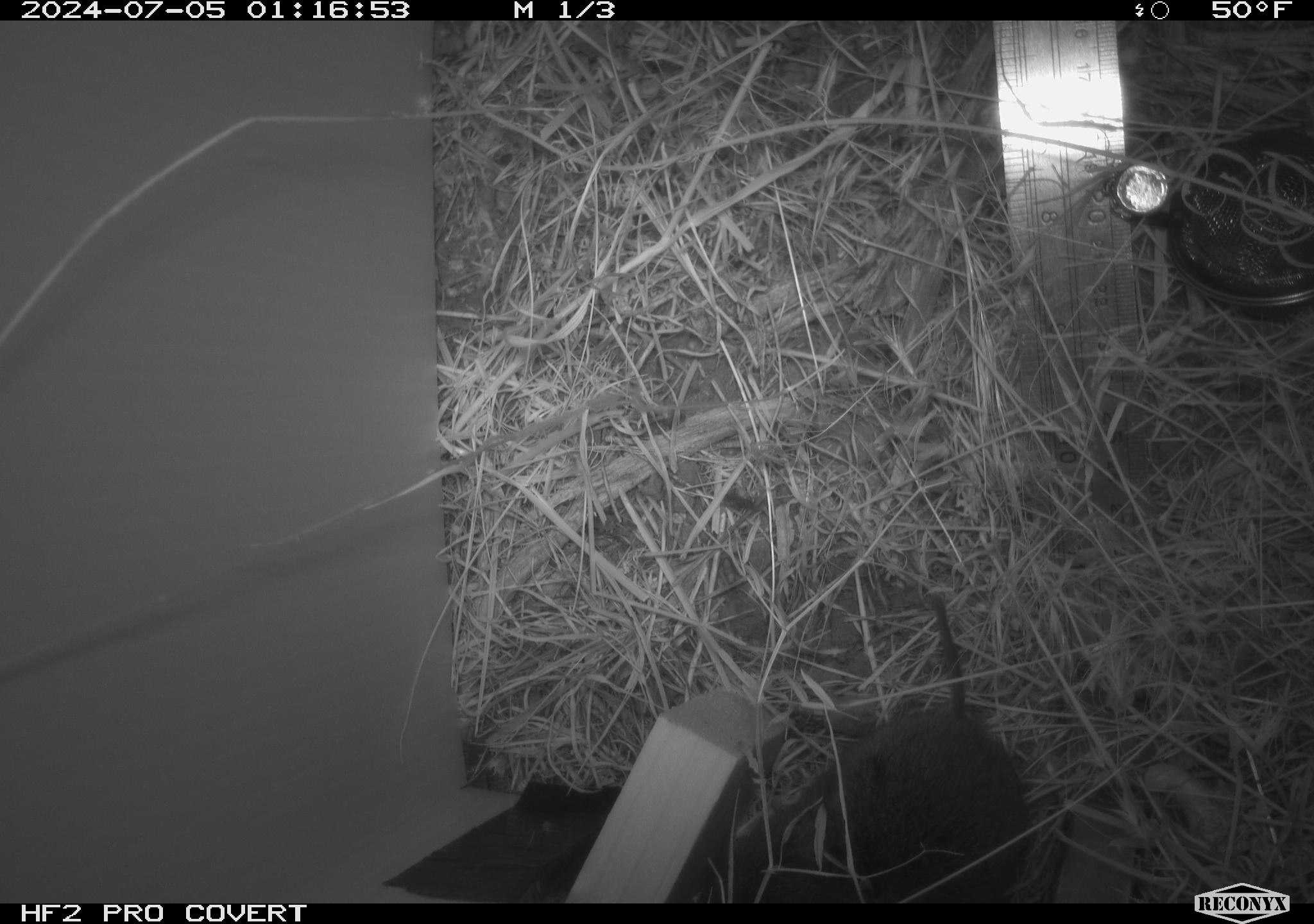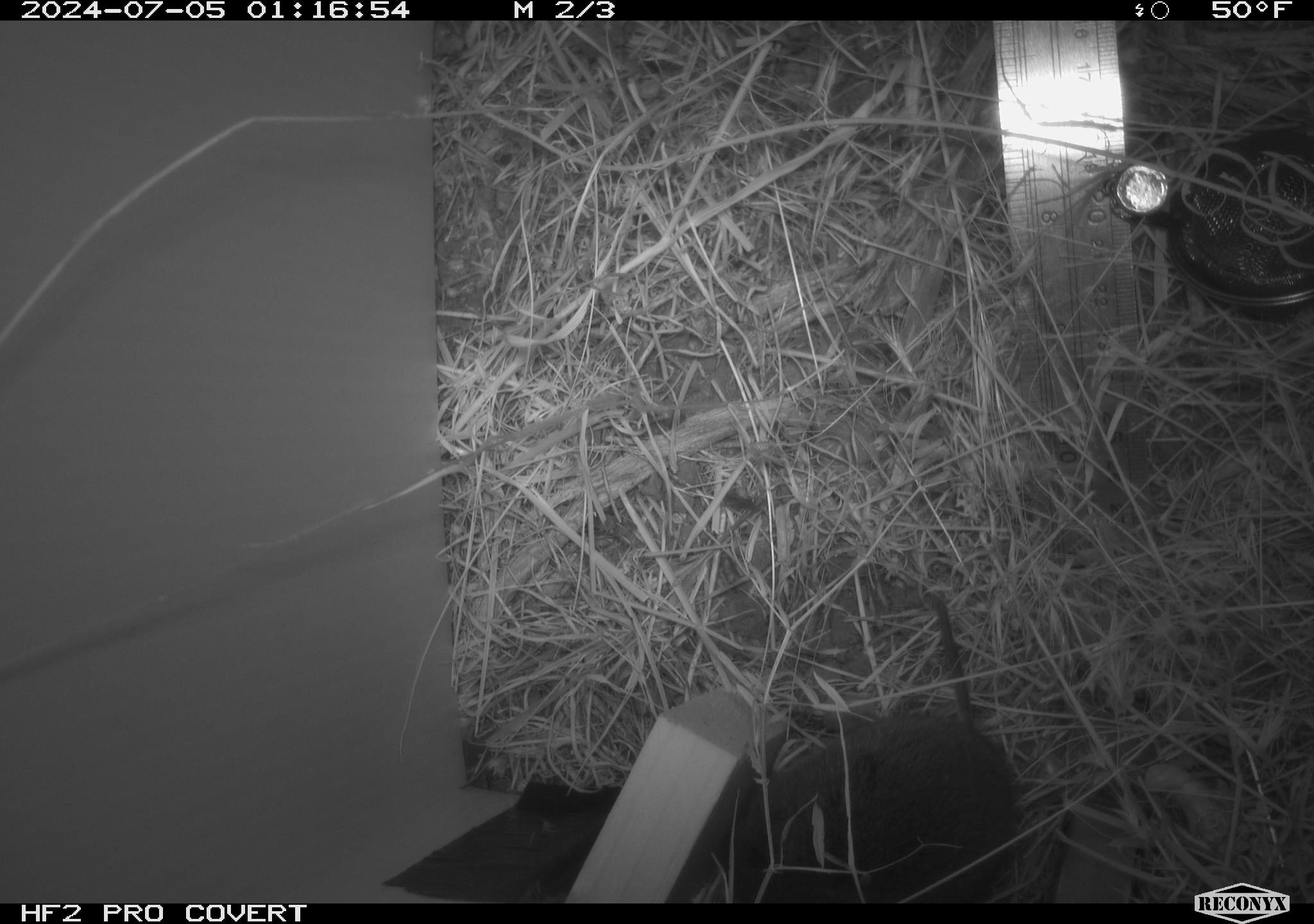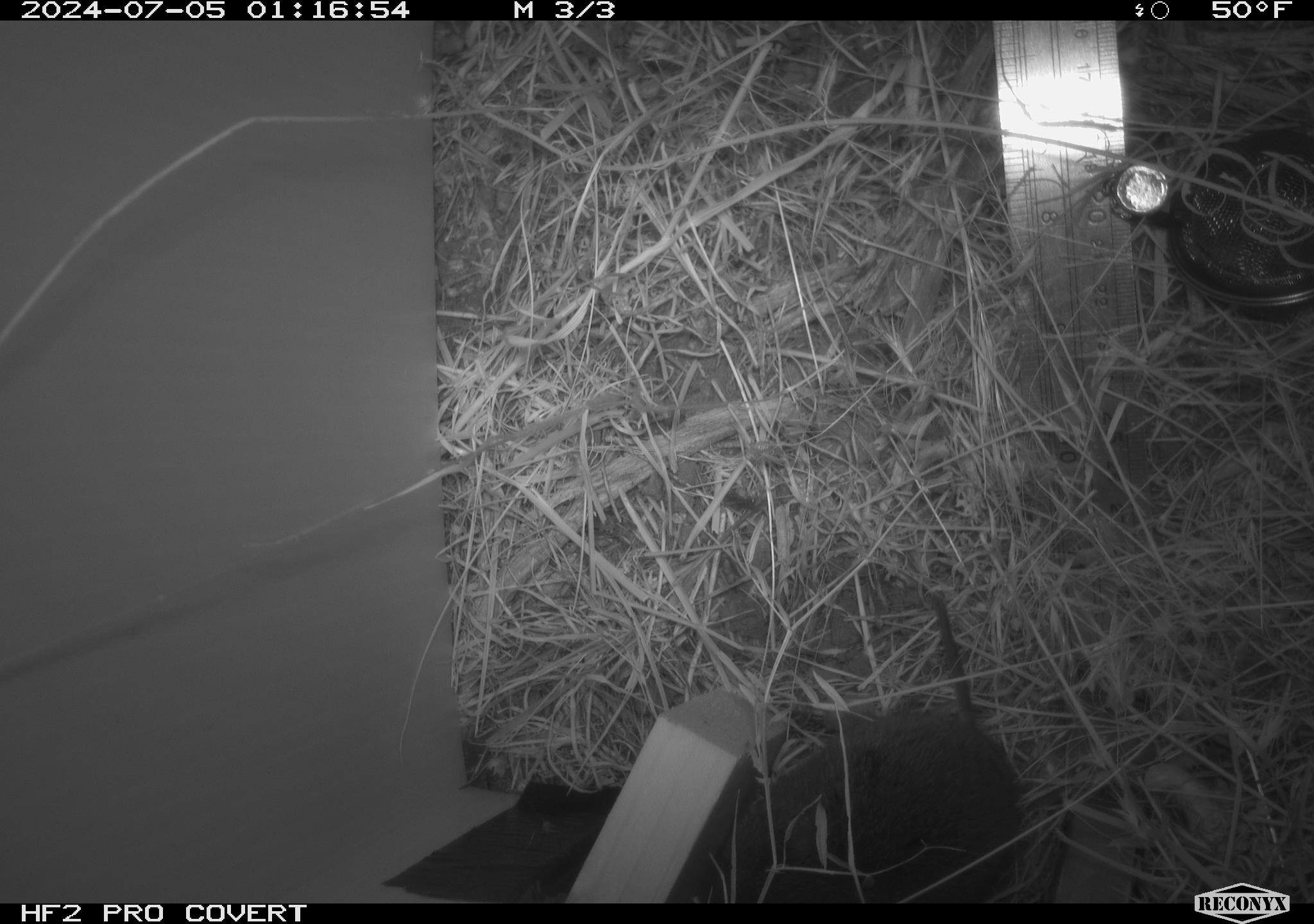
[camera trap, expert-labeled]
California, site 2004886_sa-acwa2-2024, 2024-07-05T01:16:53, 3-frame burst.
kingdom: Animalia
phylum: Chordata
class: Mammalia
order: Rodentia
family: Cricetidae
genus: Microtus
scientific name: Microtus californicus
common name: california vole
California vole (Microtus californicus).